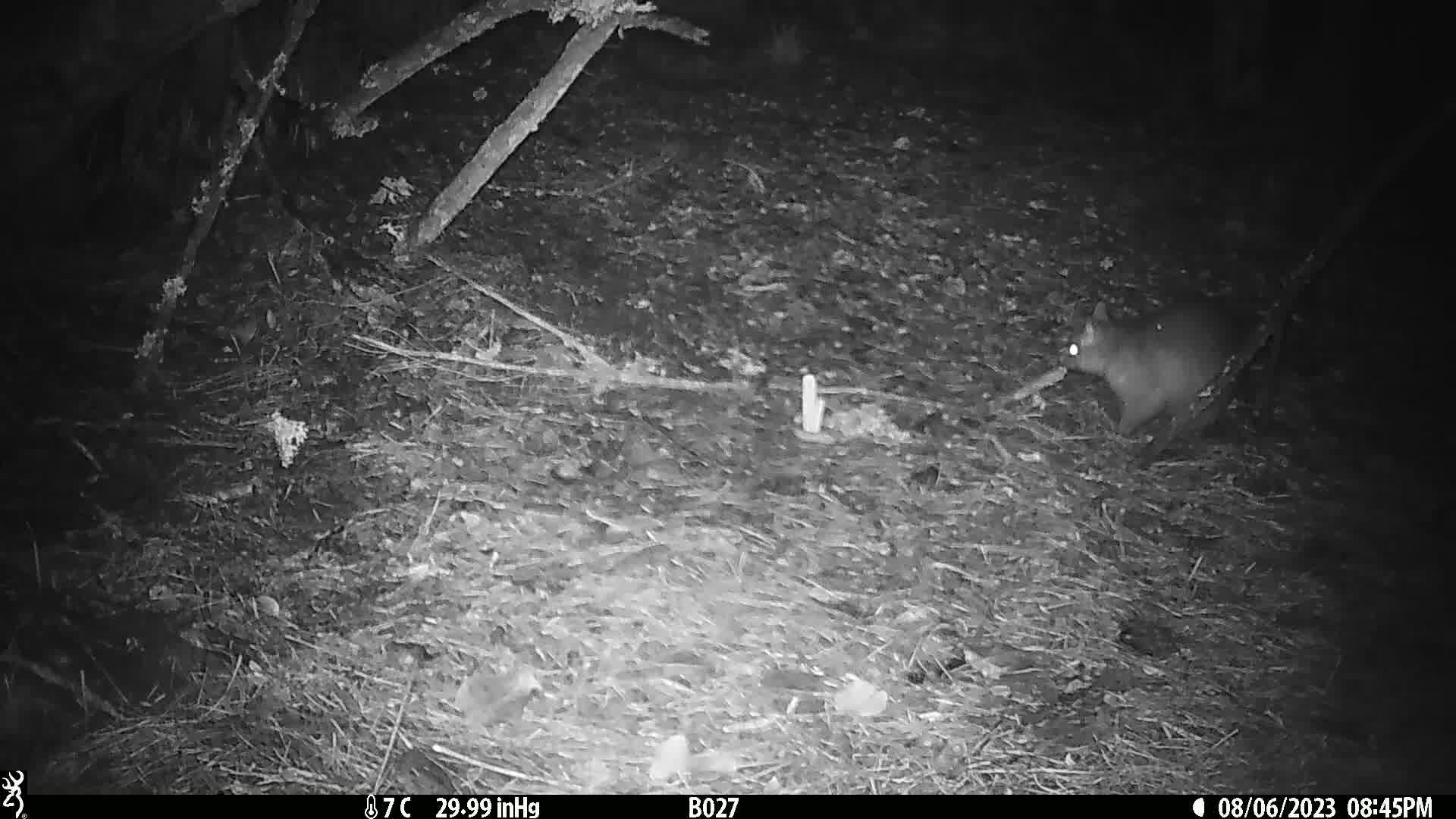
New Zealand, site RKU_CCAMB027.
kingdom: Animalia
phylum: Chordata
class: Mammalia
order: Diprotodontia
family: Phalangeridae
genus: Trichosurus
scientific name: Trichosurus vulpecula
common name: common brushtail possum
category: possum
Possum (common brushtail possum) (Trichosurus vulpecula).